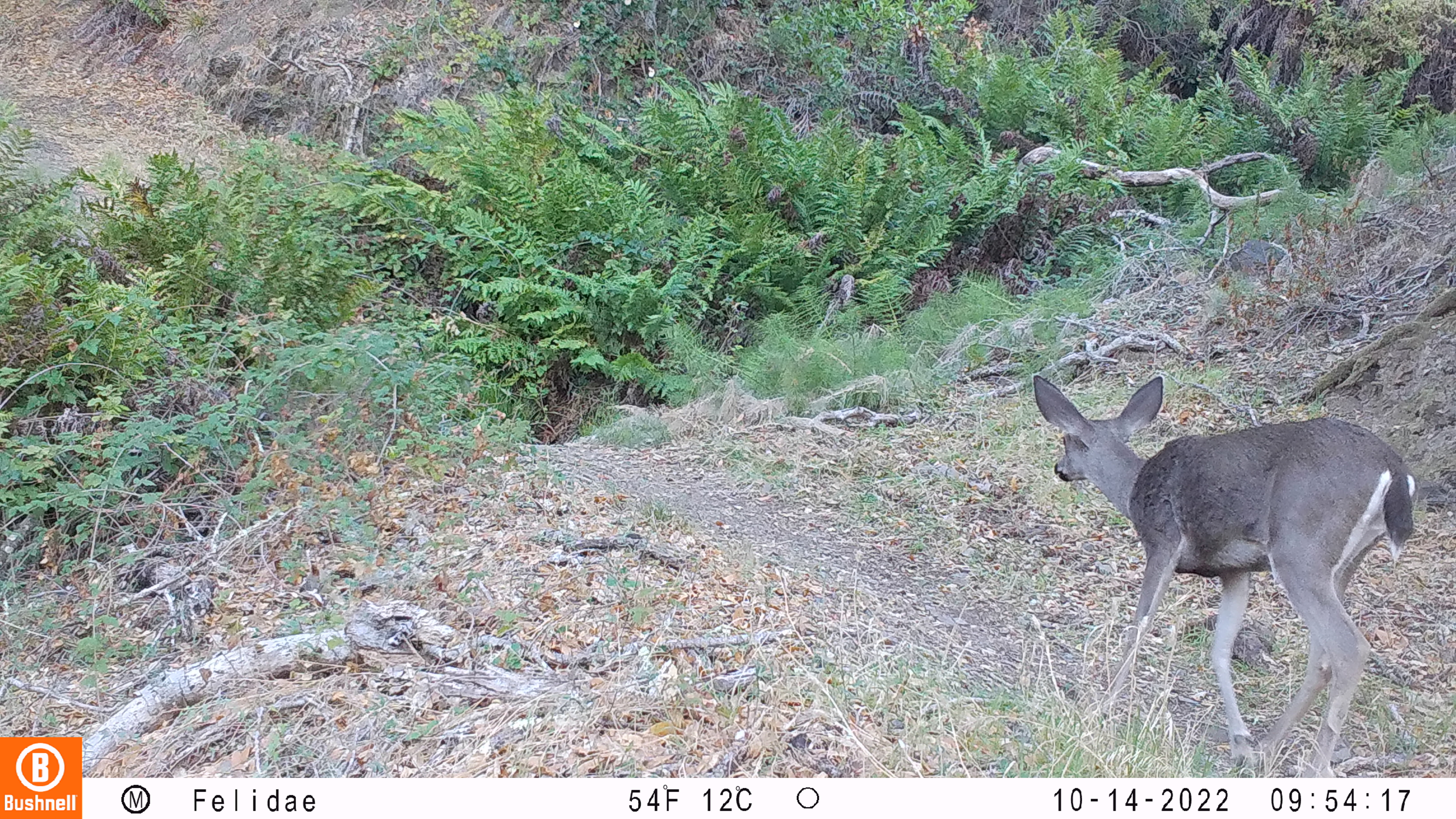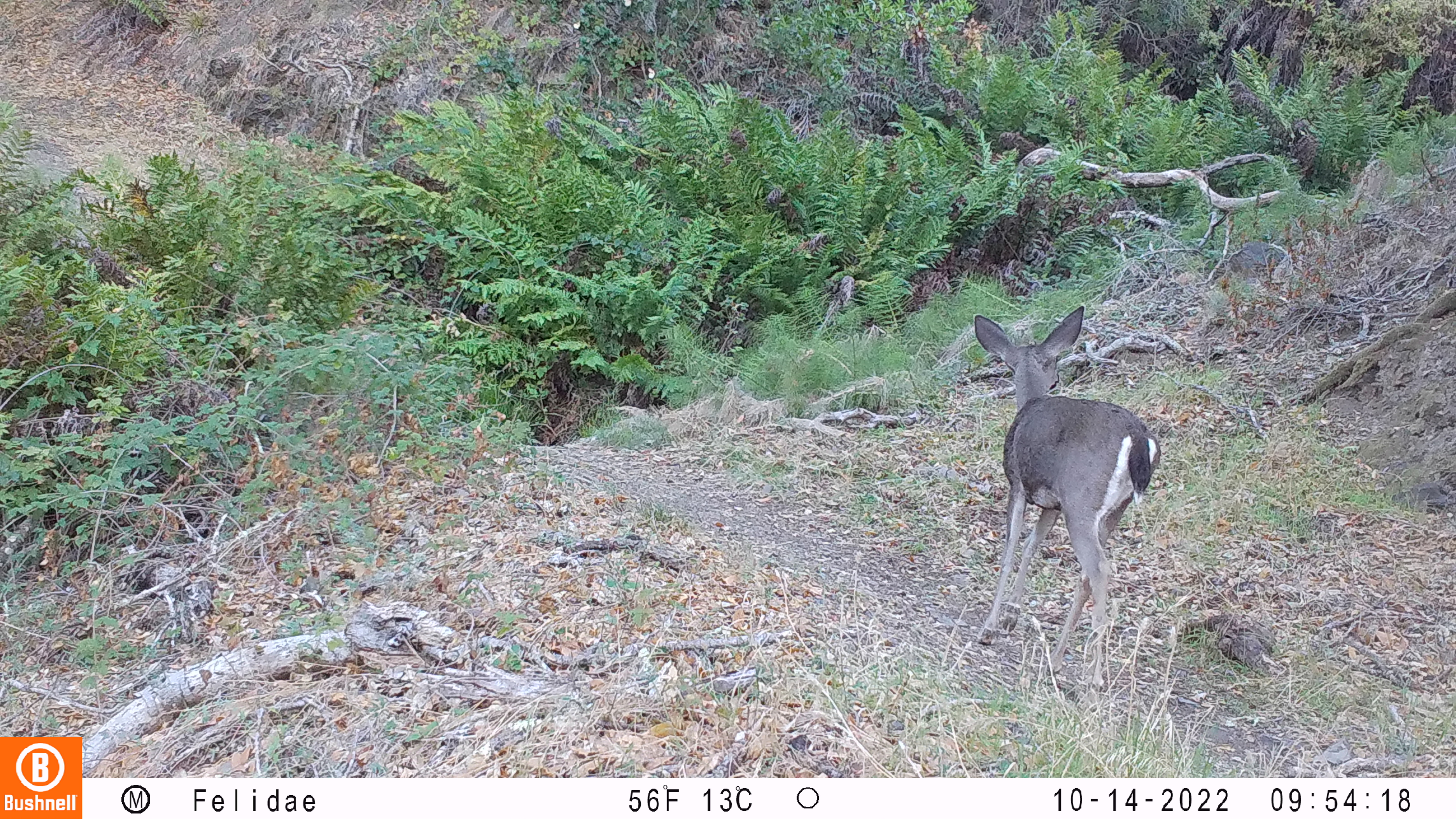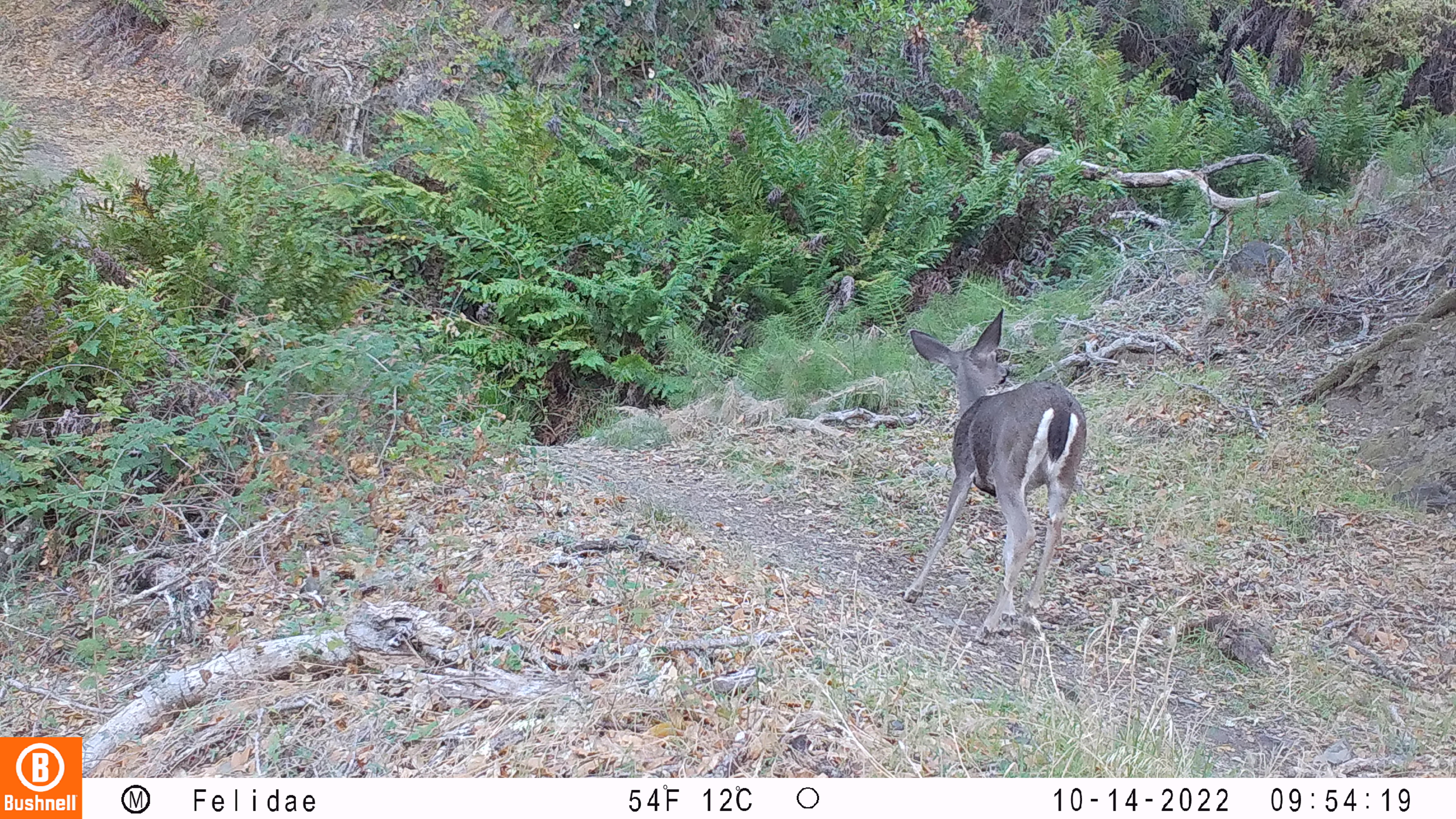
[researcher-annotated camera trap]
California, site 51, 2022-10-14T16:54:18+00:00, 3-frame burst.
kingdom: Animalia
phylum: Chordata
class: Mammalia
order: Artiodactyla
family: Cervidae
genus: Odocoileus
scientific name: Odocoileus hemionus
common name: mule deer